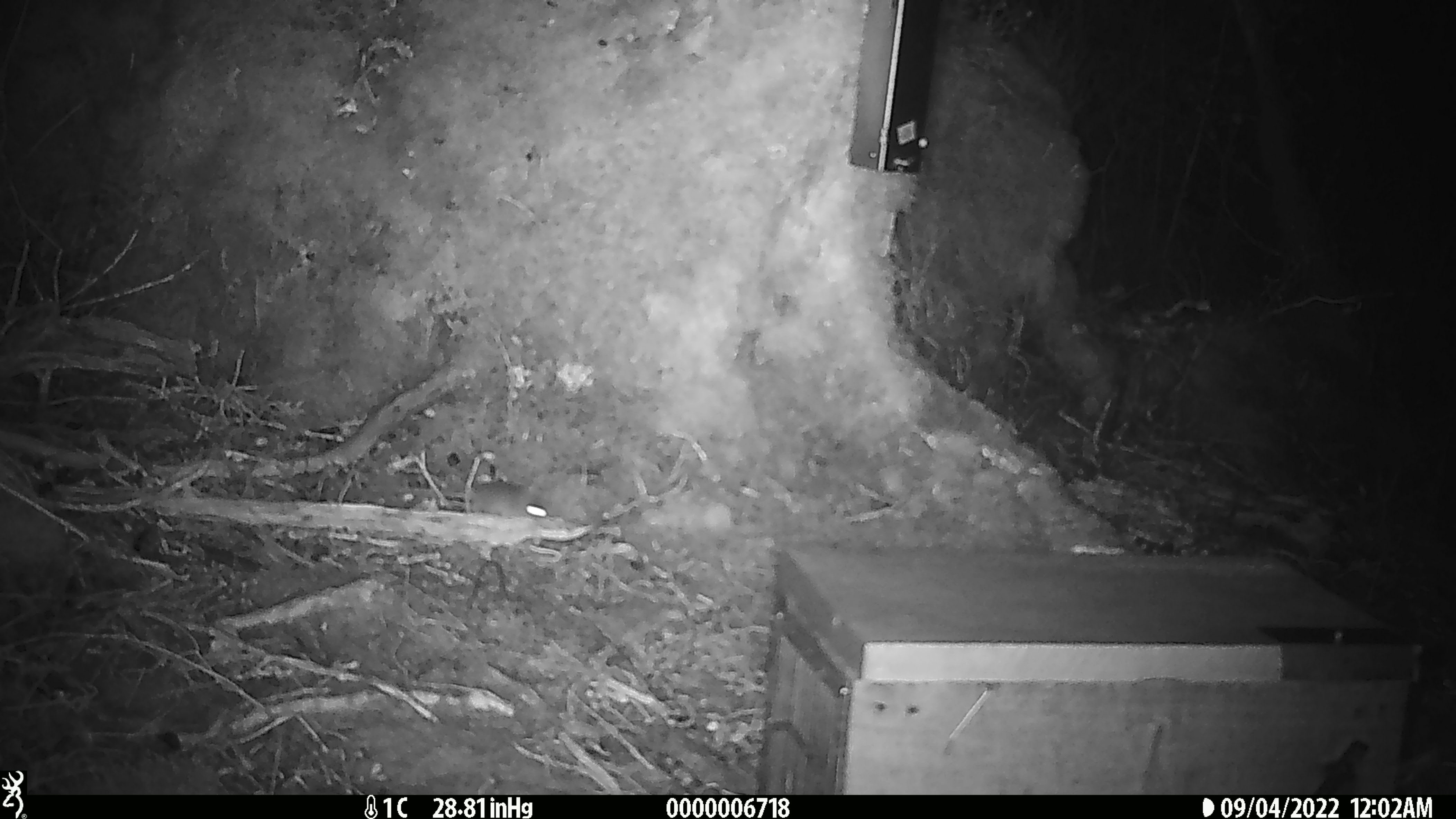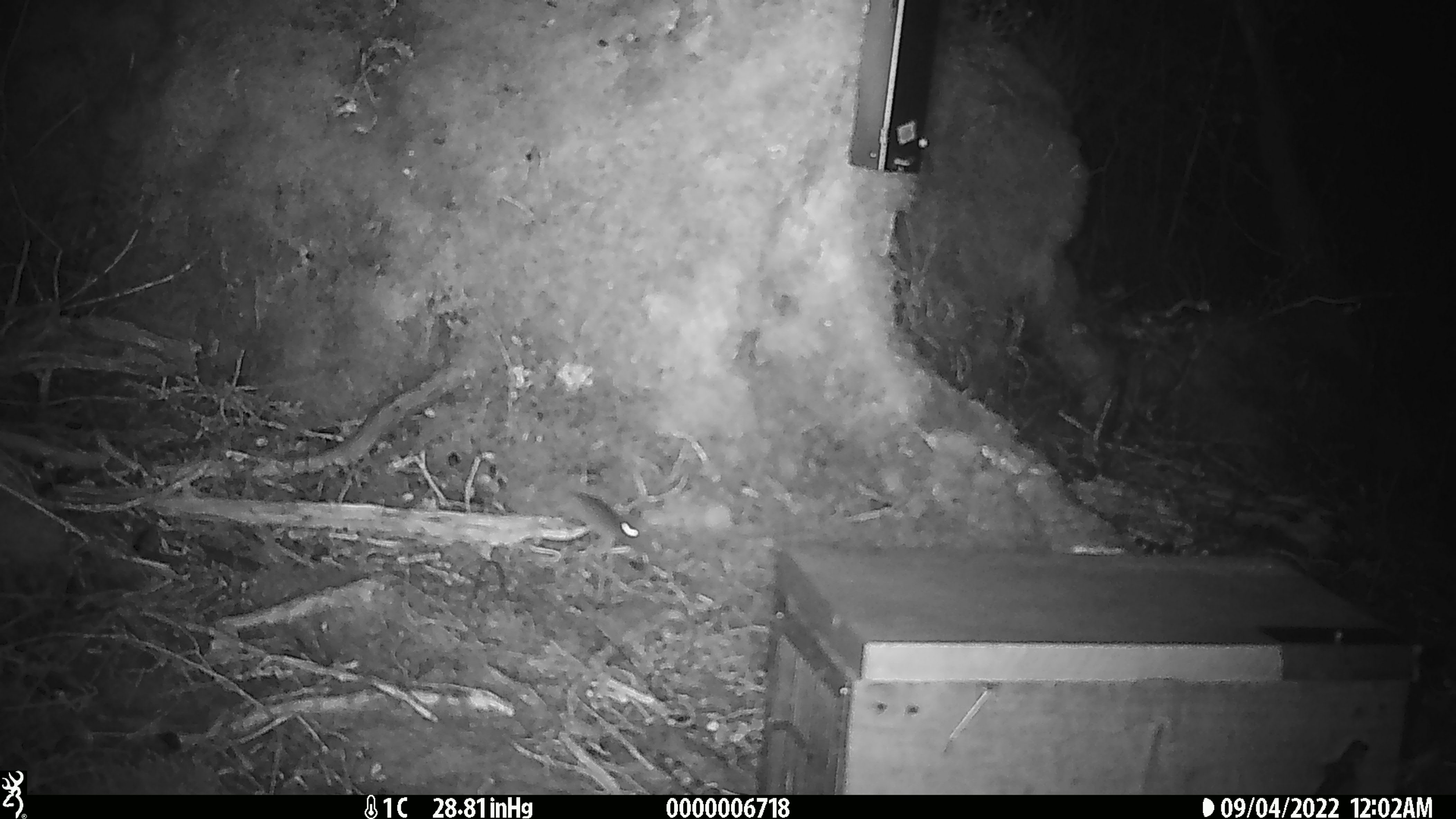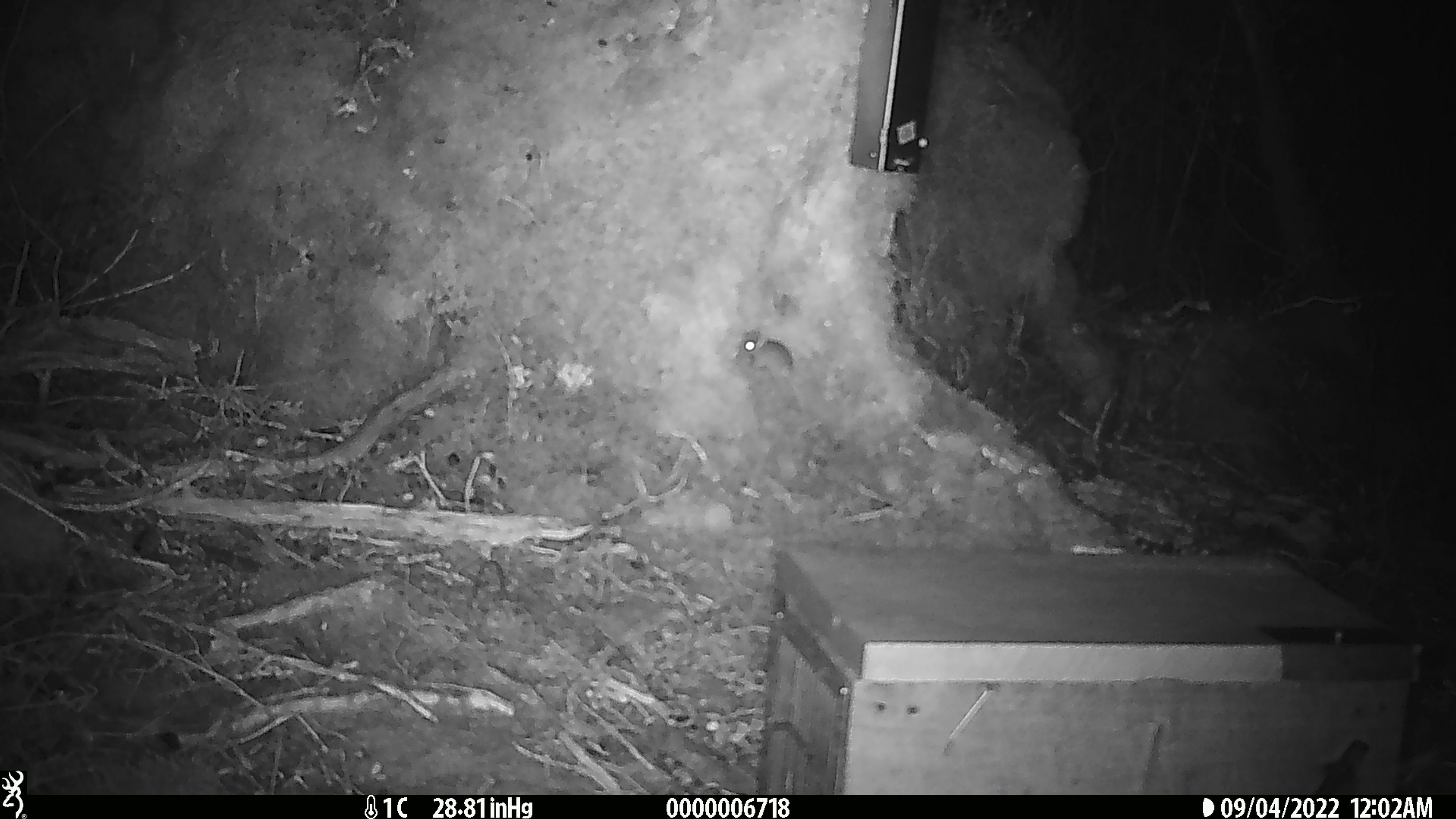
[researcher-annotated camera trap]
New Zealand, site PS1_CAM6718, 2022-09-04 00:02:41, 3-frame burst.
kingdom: Animalia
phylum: Chordata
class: Mammalia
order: Rodentia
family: Muridae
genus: Mus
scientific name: Mus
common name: mouse